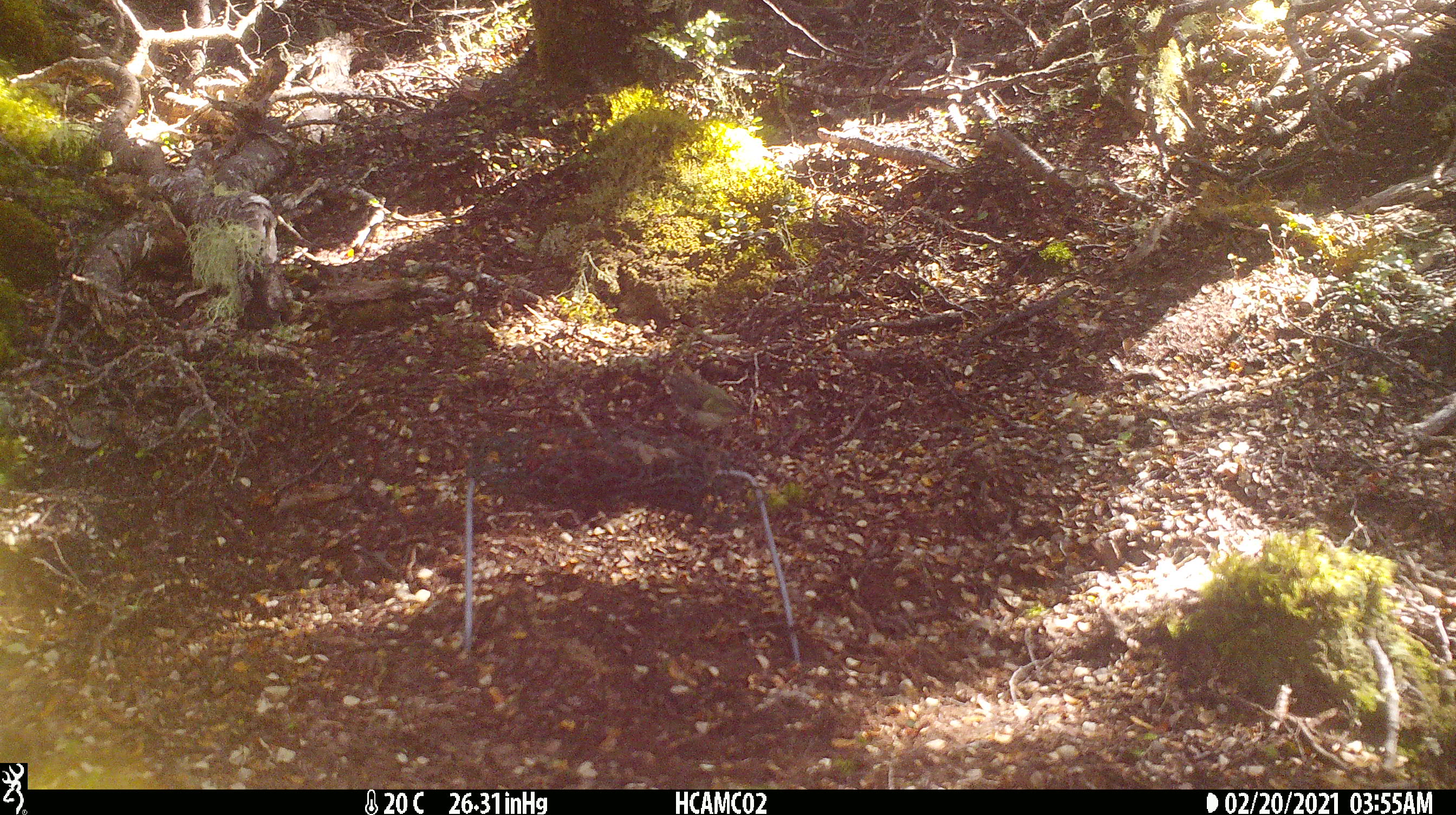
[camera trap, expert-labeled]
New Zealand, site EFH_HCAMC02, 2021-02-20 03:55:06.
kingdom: Animalia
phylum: Chordata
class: Aves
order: Passeriformes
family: Acanthisittidae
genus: Acanthisitta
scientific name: Acanthisitta chloris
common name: rifleman